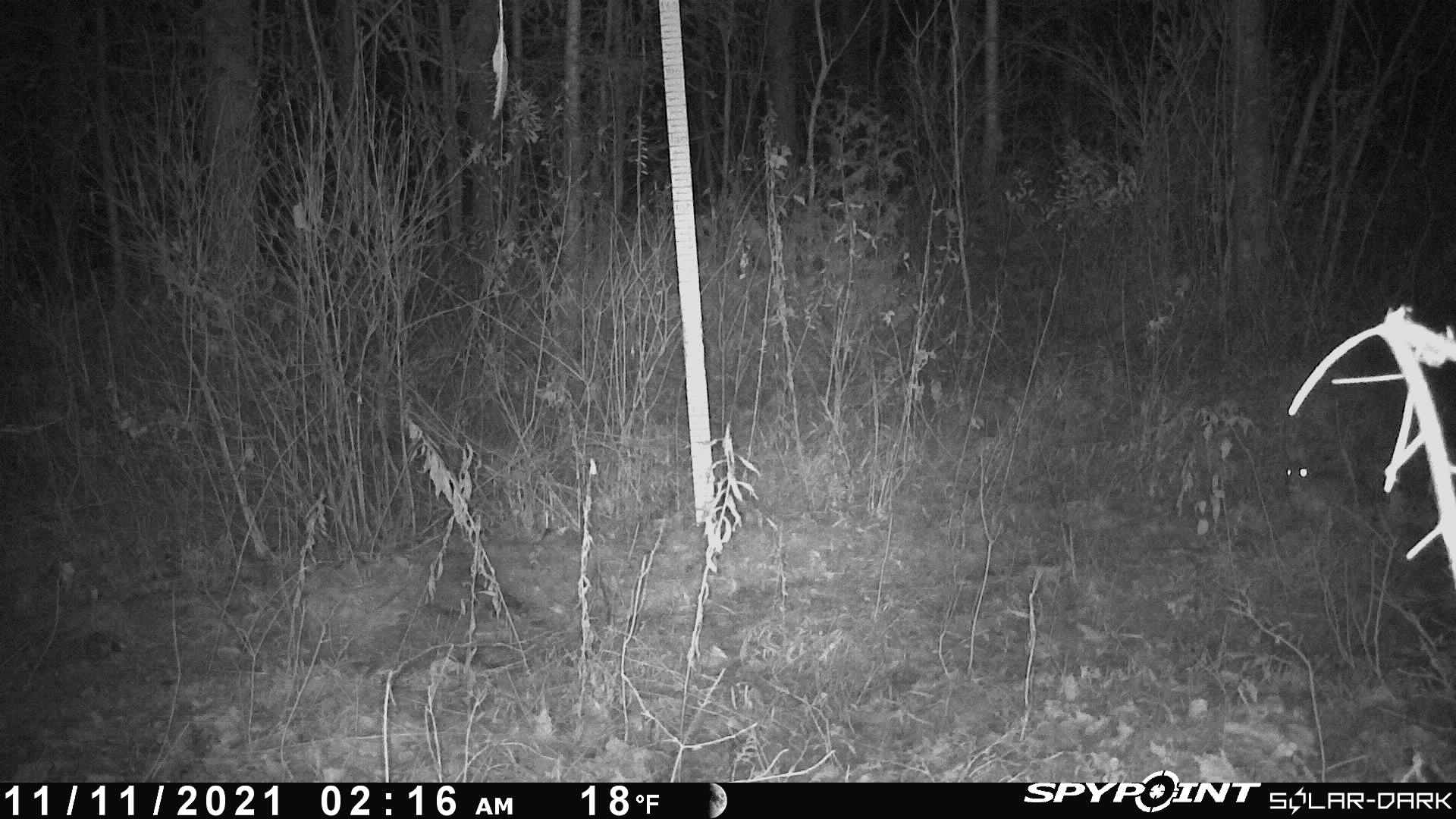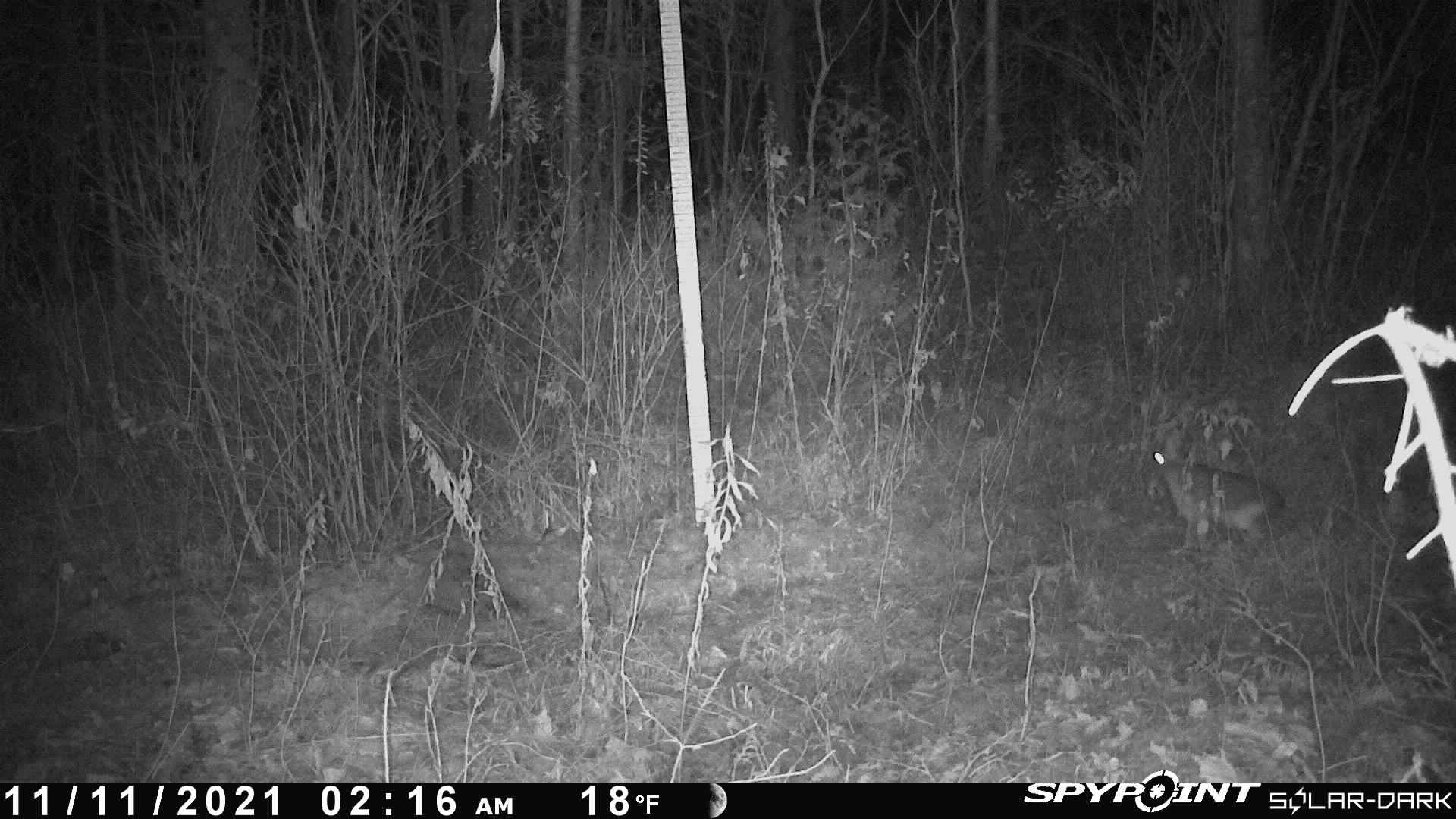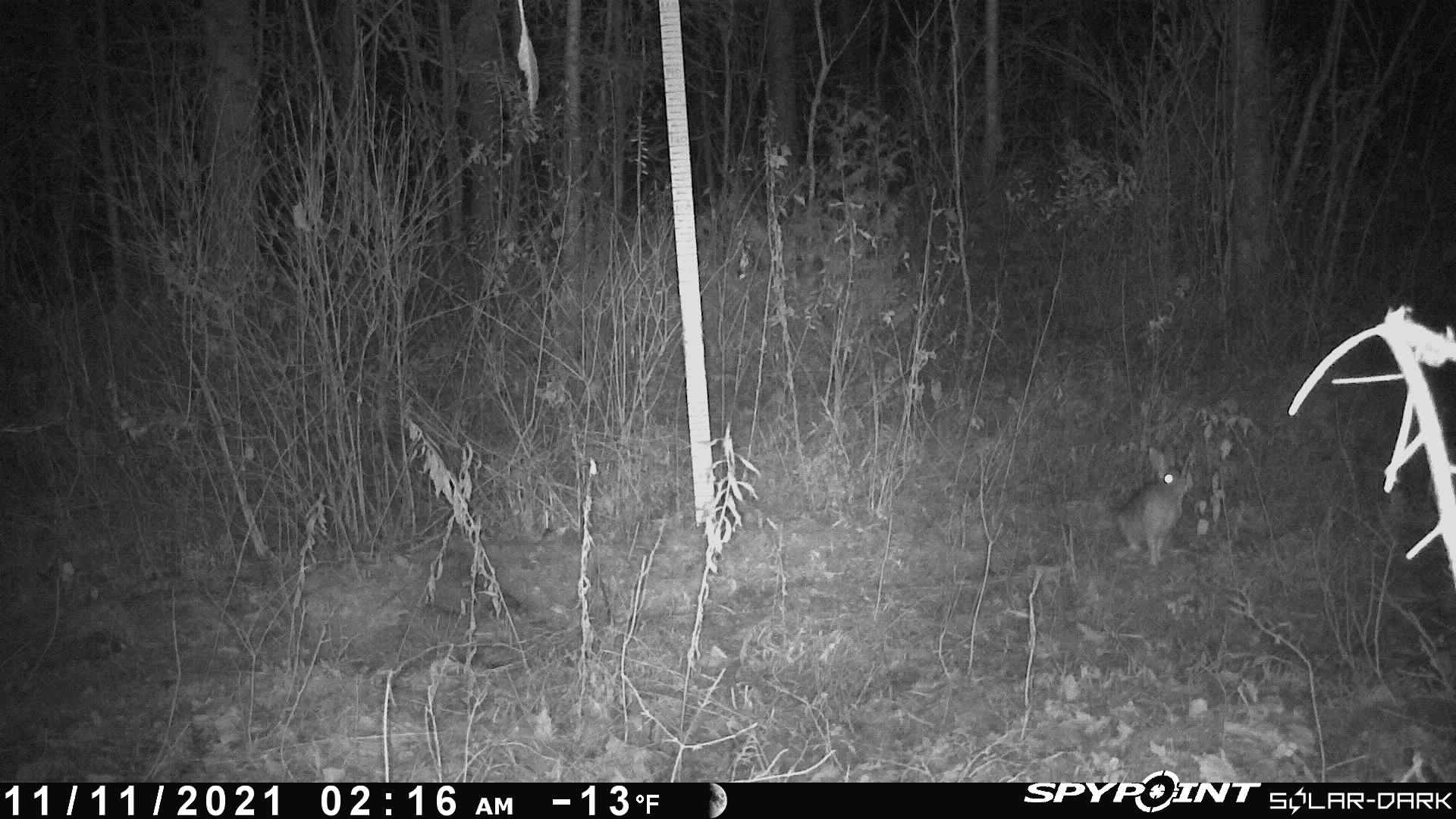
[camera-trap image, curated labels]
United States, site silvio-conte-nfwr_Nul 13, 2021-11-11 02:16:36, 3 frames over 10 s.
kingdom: Animalia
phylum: Chordata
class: Mammalia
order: Lagomorpha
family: Leporidae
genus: Lepus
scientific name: Lepus americanus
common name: snowshoe hare